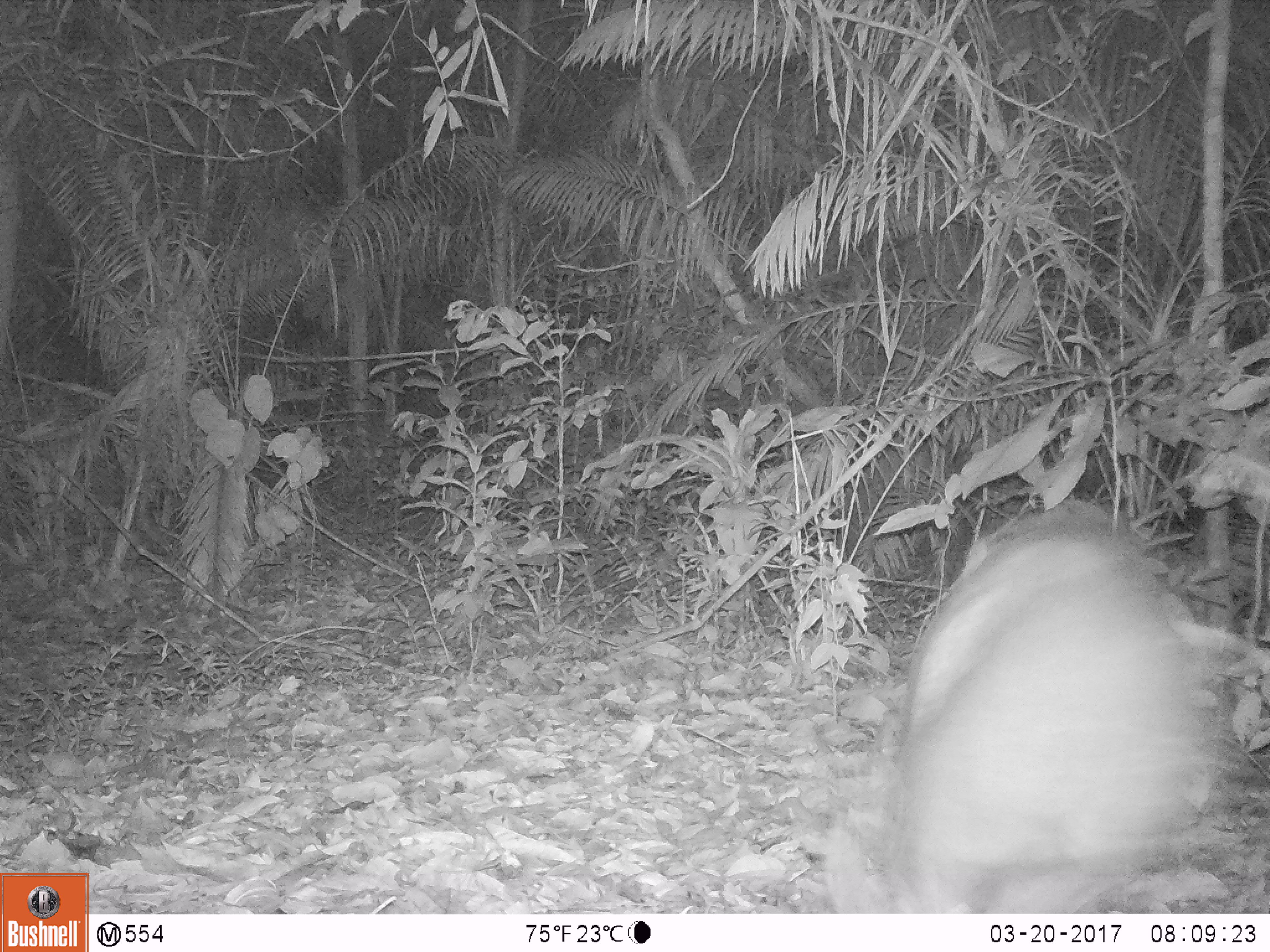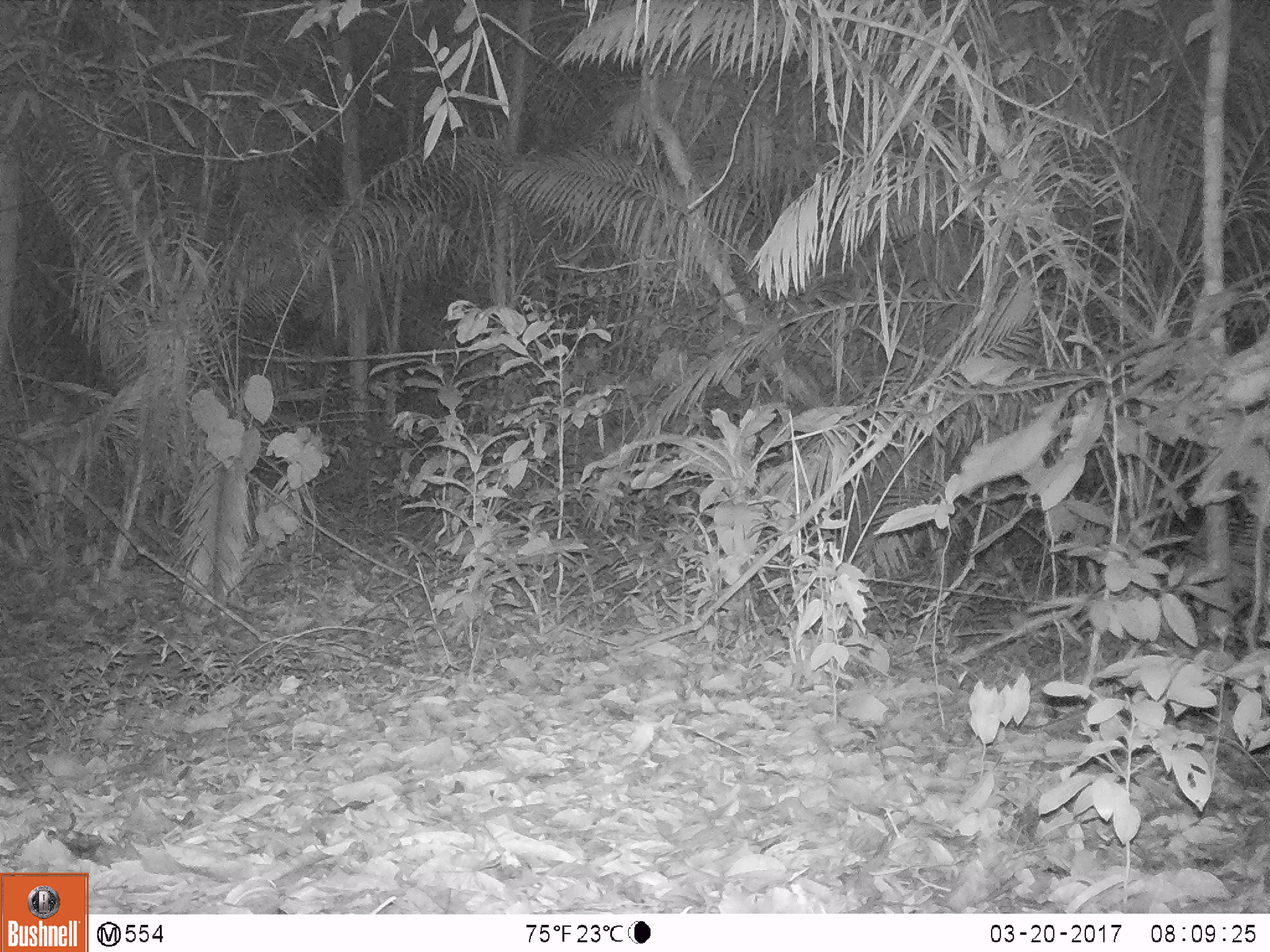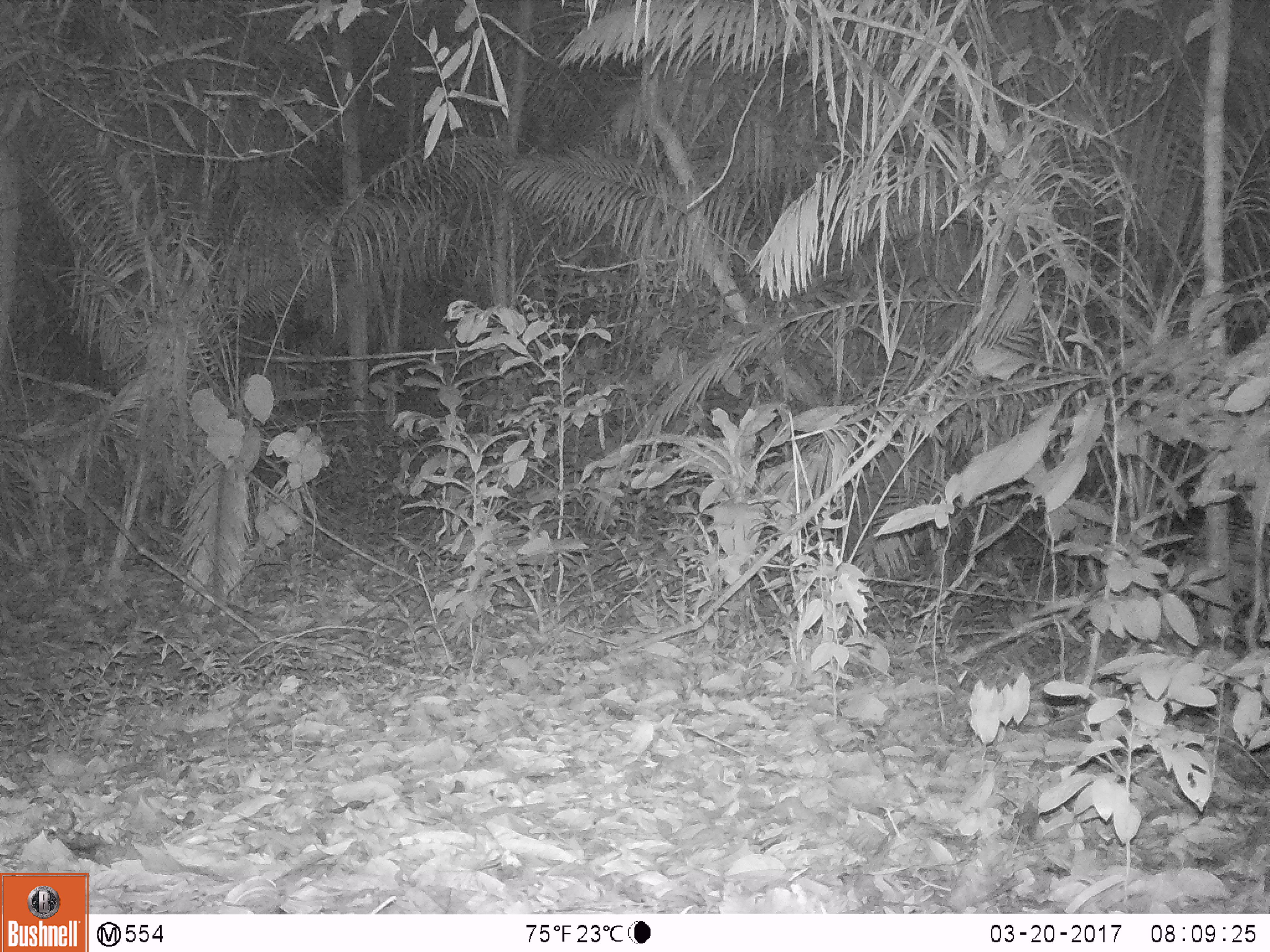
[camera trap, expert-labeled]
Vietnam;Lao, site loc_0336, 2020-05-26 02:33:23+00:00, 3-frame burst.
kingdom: Animalia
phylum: Chordata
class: Mammalia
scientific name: Laurasiatheria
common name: ungulate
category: unidentified ungulates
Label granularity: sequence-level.